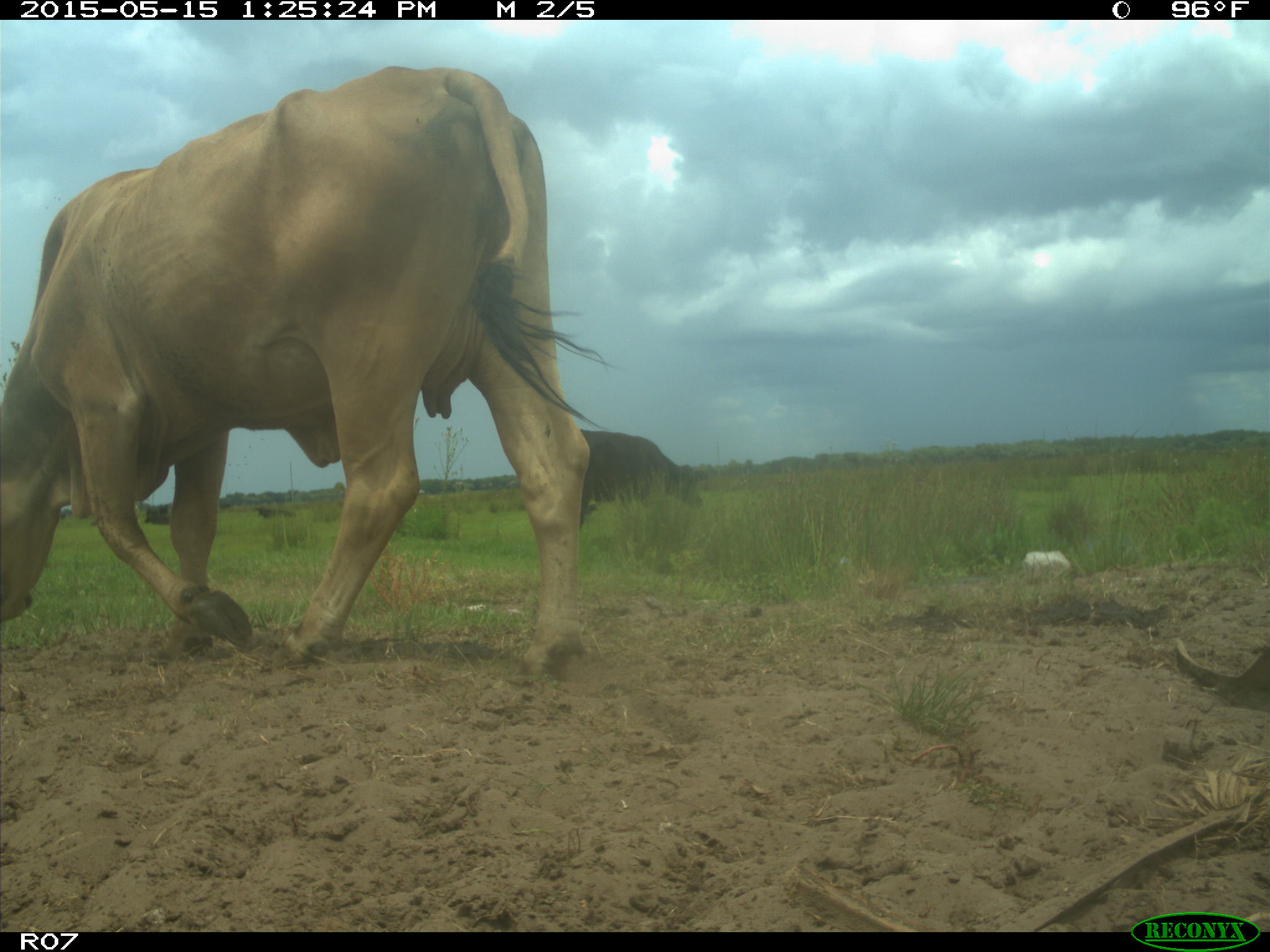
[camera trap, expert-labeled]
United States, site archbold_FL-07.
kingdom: Animalia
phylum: Chordata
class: Mammalia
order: Artiodactyla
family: Bovidae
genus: Bos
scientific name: Bos taurus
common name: domestic cow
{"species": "Bos taurus (domestic cow)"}